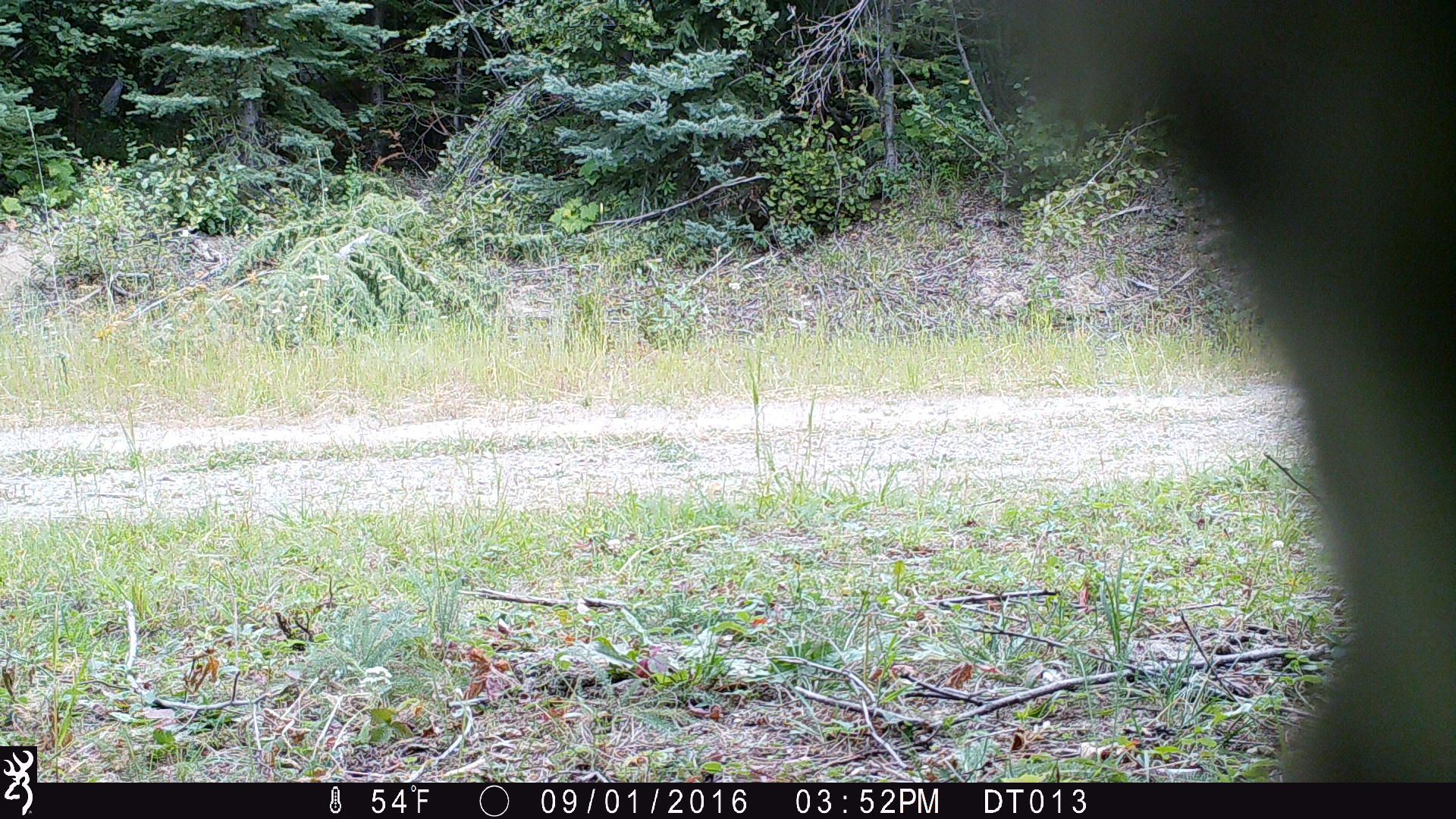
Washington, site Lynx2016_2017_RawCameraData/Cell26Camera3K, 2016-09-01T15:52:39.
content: unidentified animal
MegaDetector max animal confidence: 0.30